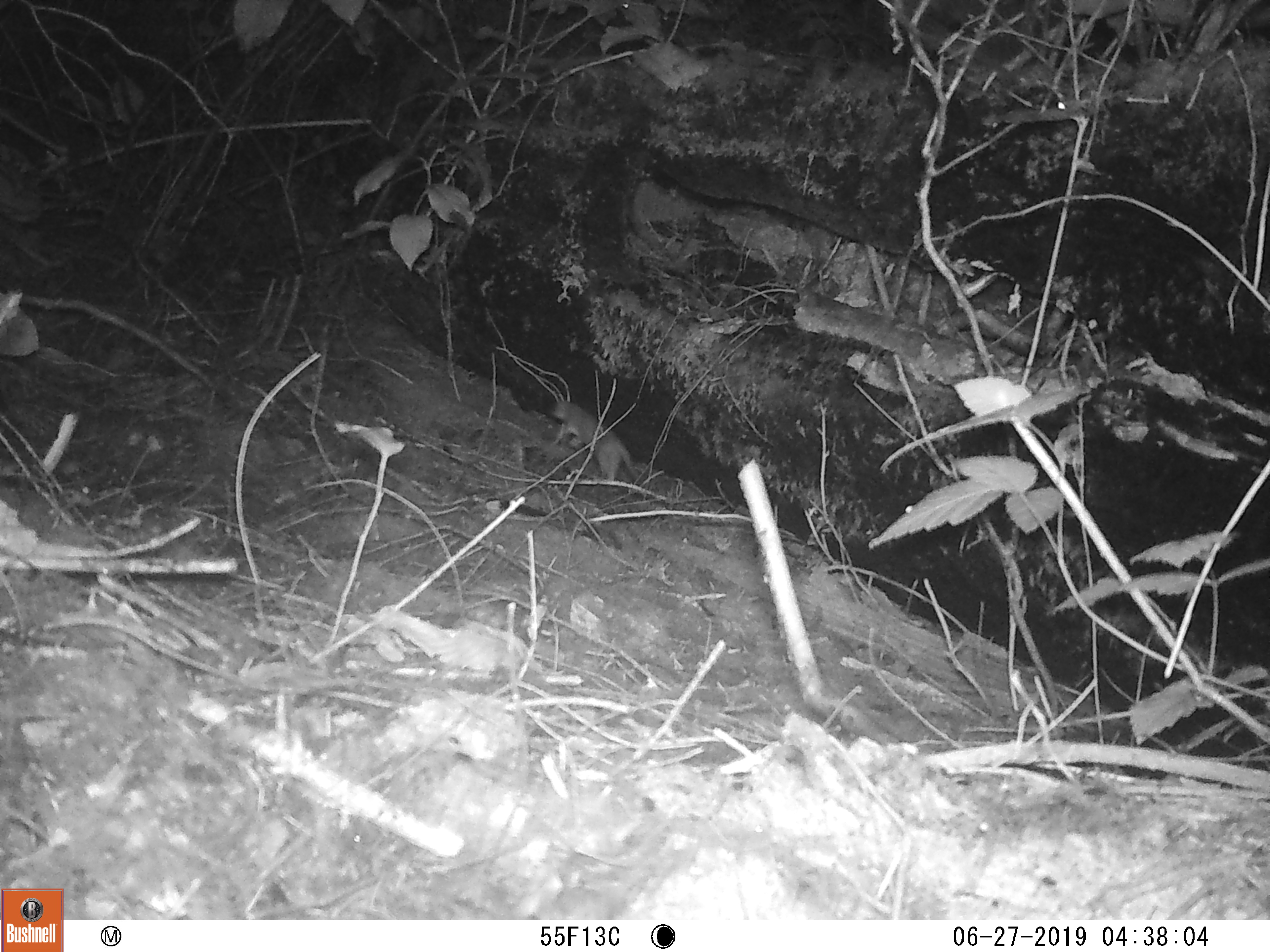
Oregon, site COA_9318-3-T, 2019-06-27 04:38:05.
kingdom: Animalia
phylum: Chordata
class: Mammalia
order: Carnivora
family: Mustelidae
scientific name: Mustelidae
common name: weasel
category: weasel family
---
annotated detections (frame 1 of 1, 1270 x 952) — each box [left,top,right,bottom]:
weasel family: [547,397,648,494]